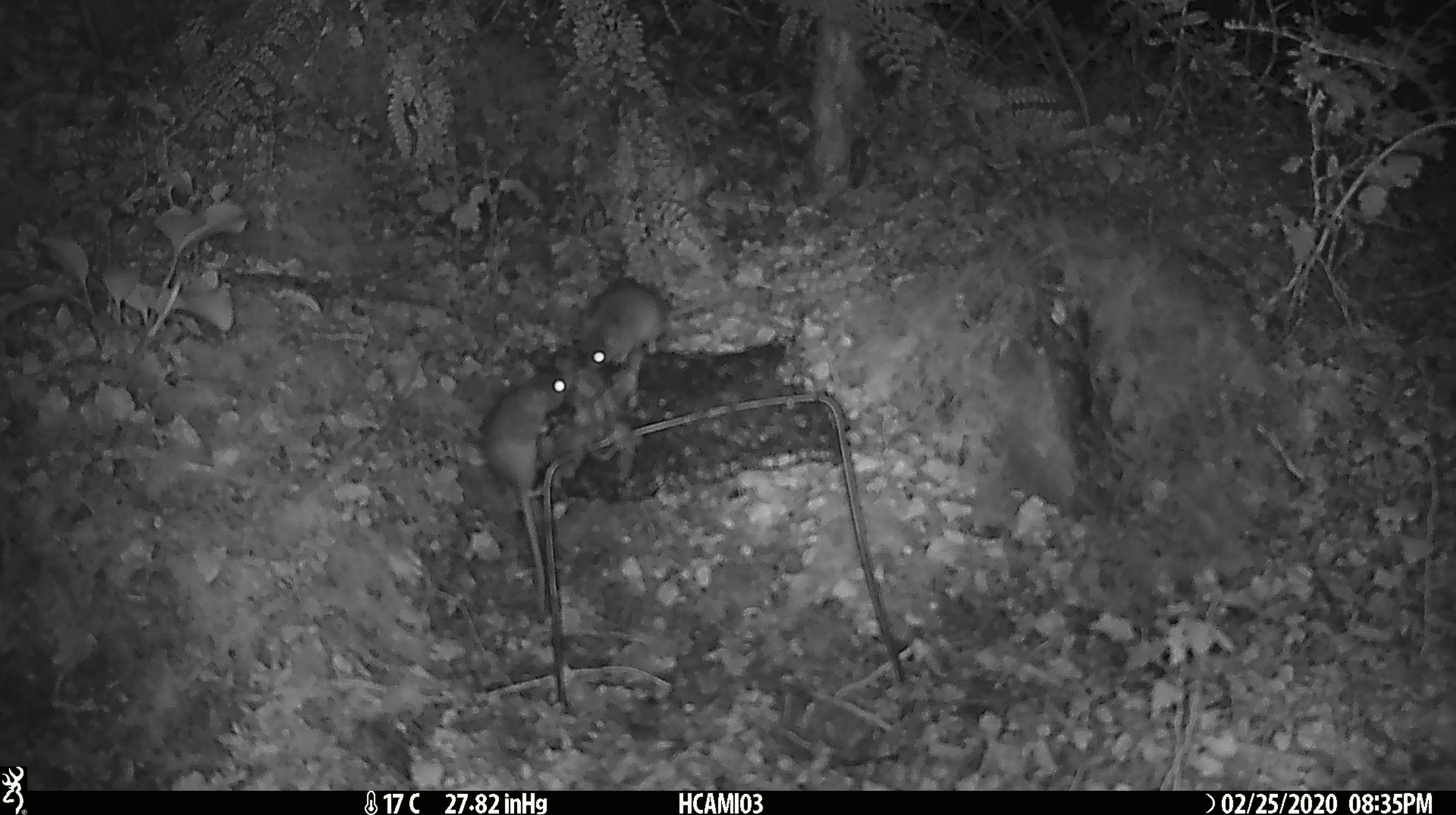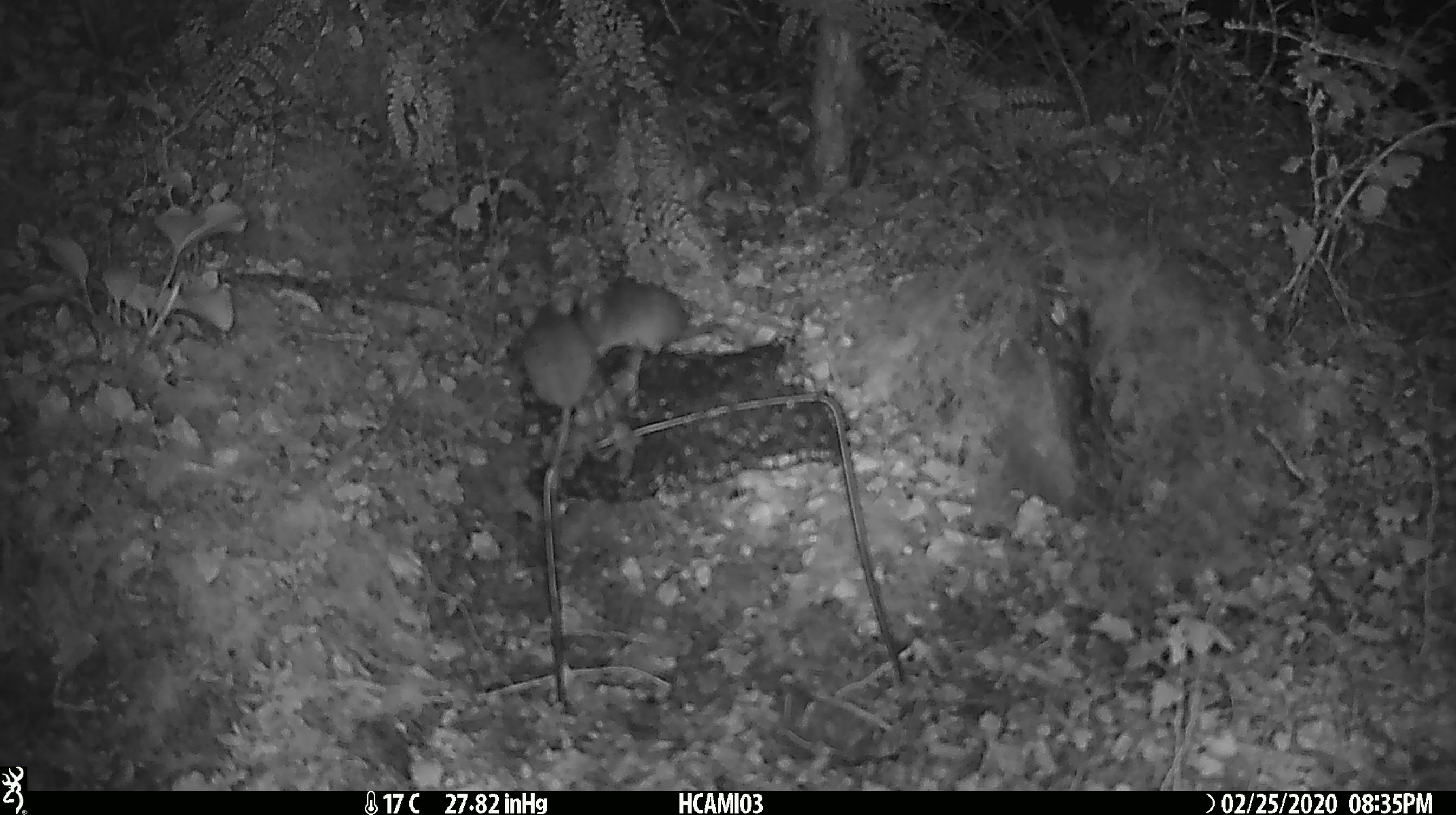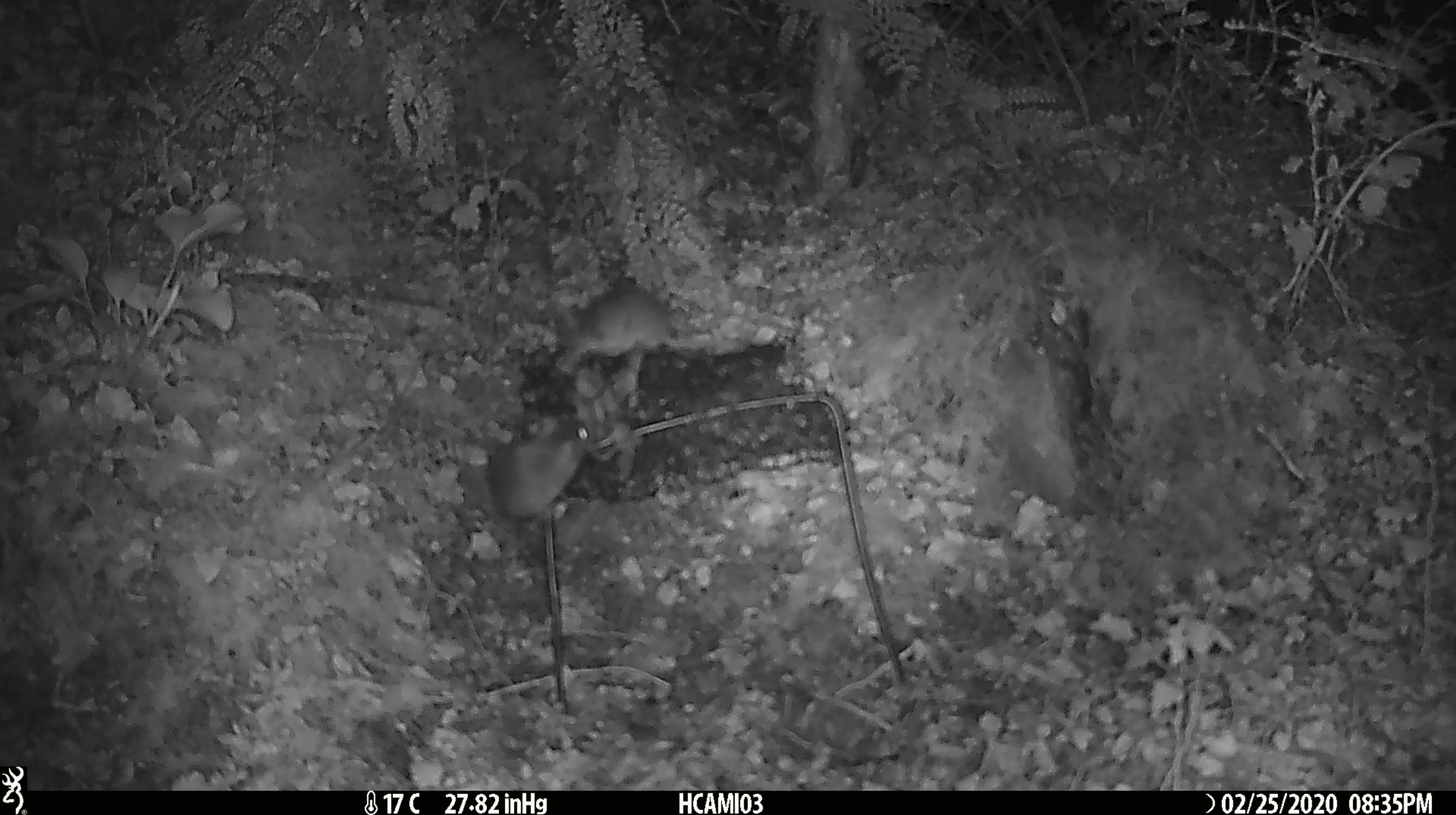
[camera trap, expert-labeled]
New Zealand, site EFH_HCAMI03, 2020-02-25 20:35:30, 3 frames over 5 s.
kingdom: Animalia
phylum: Chordata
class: Mammalia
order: Rodentia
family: Muridae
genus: Mus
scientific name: Mus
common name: mouse